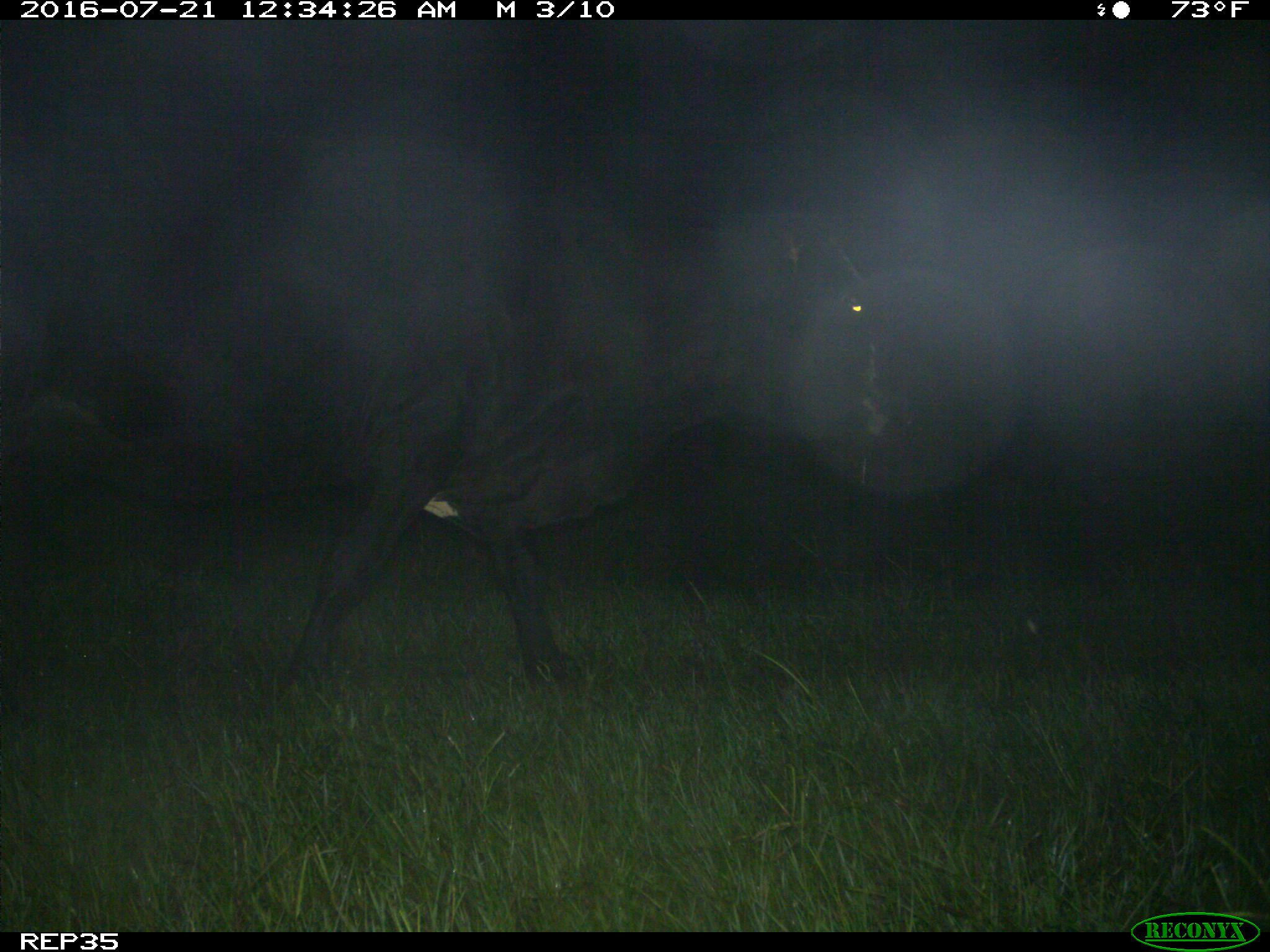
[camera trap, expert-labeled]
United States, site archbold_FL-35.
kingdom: Animalia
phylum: Chordata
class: Mammalia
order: Artiodactyla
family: Bovidae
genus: Bos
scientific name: Bos taurus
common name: domestic cow